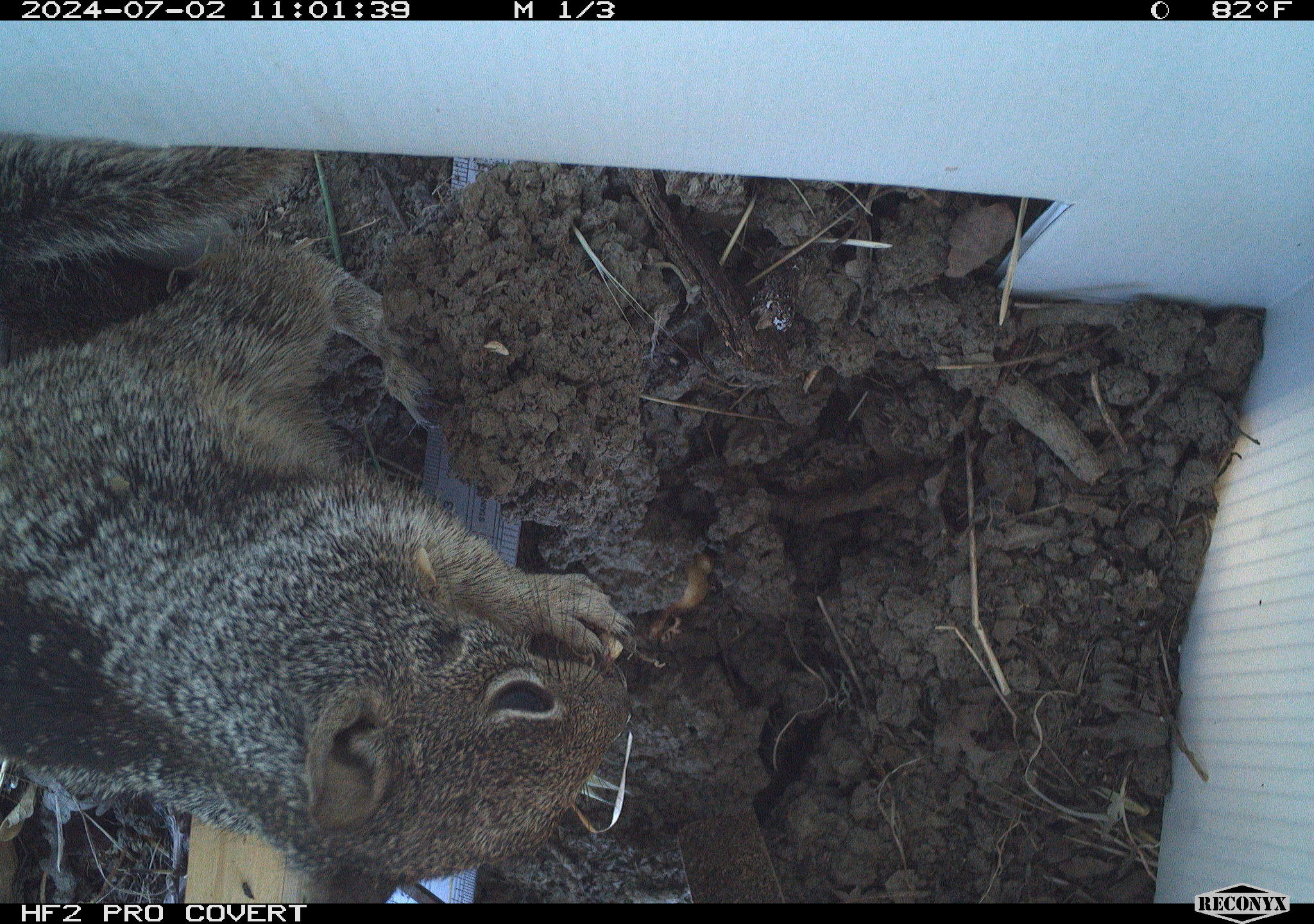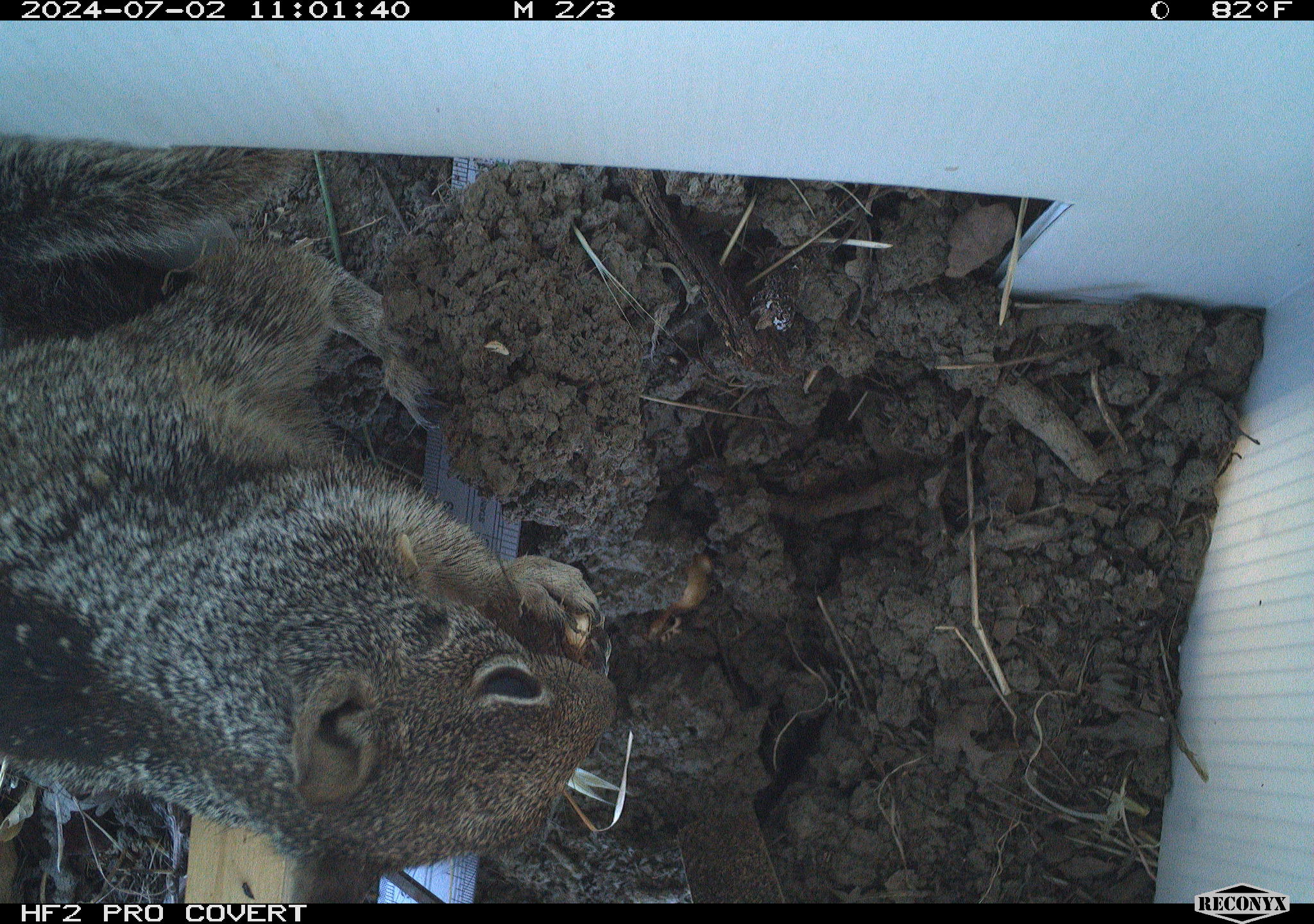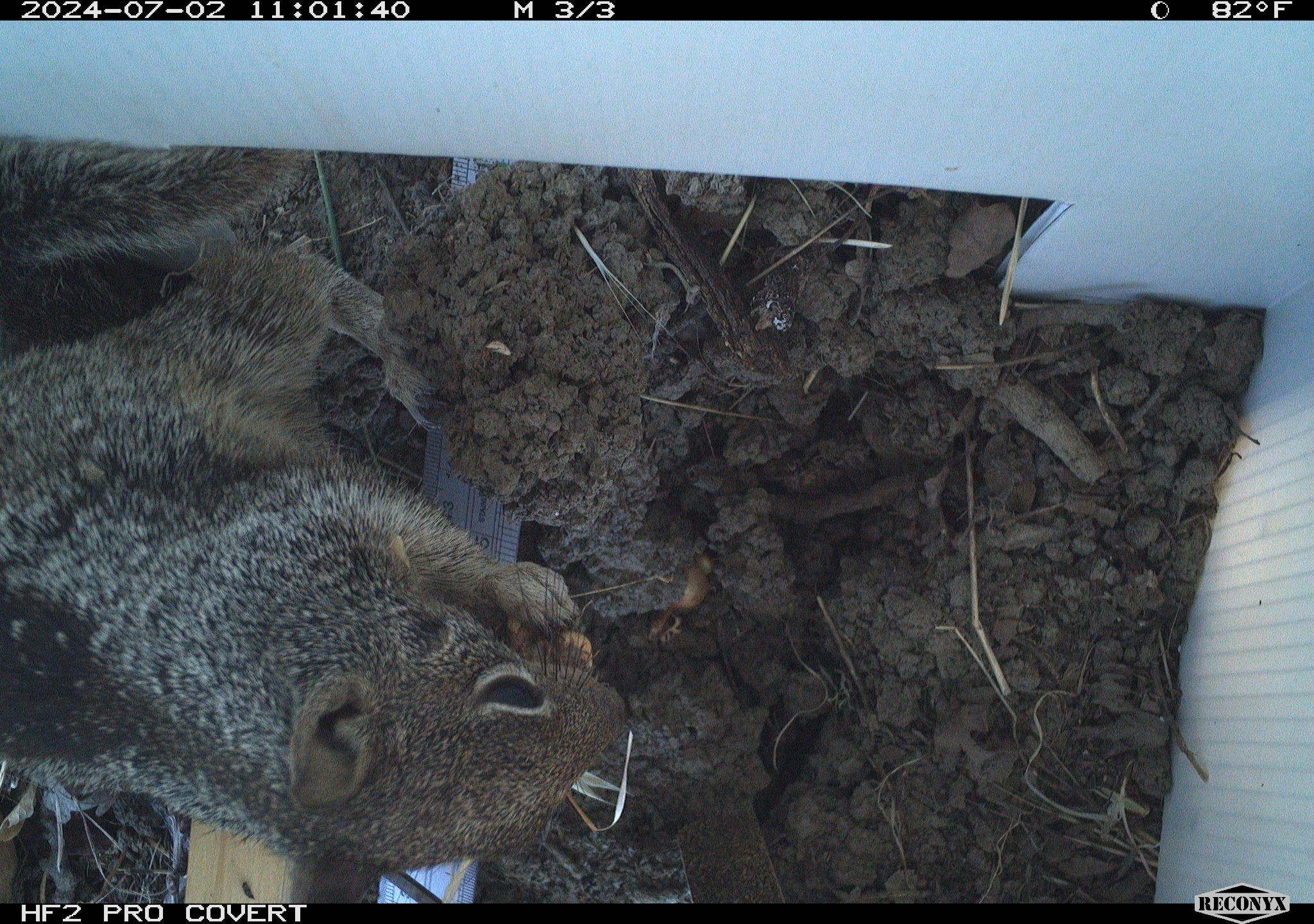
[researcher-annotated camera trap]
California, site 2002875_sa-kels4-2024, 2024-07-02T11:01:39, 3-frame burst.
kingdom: Animalia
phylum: Chordata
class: Mammalia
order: Rodentia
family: Sciuridae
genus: Otospermophilus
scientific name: Otospermophilus beecheyi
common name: california ground squirrel